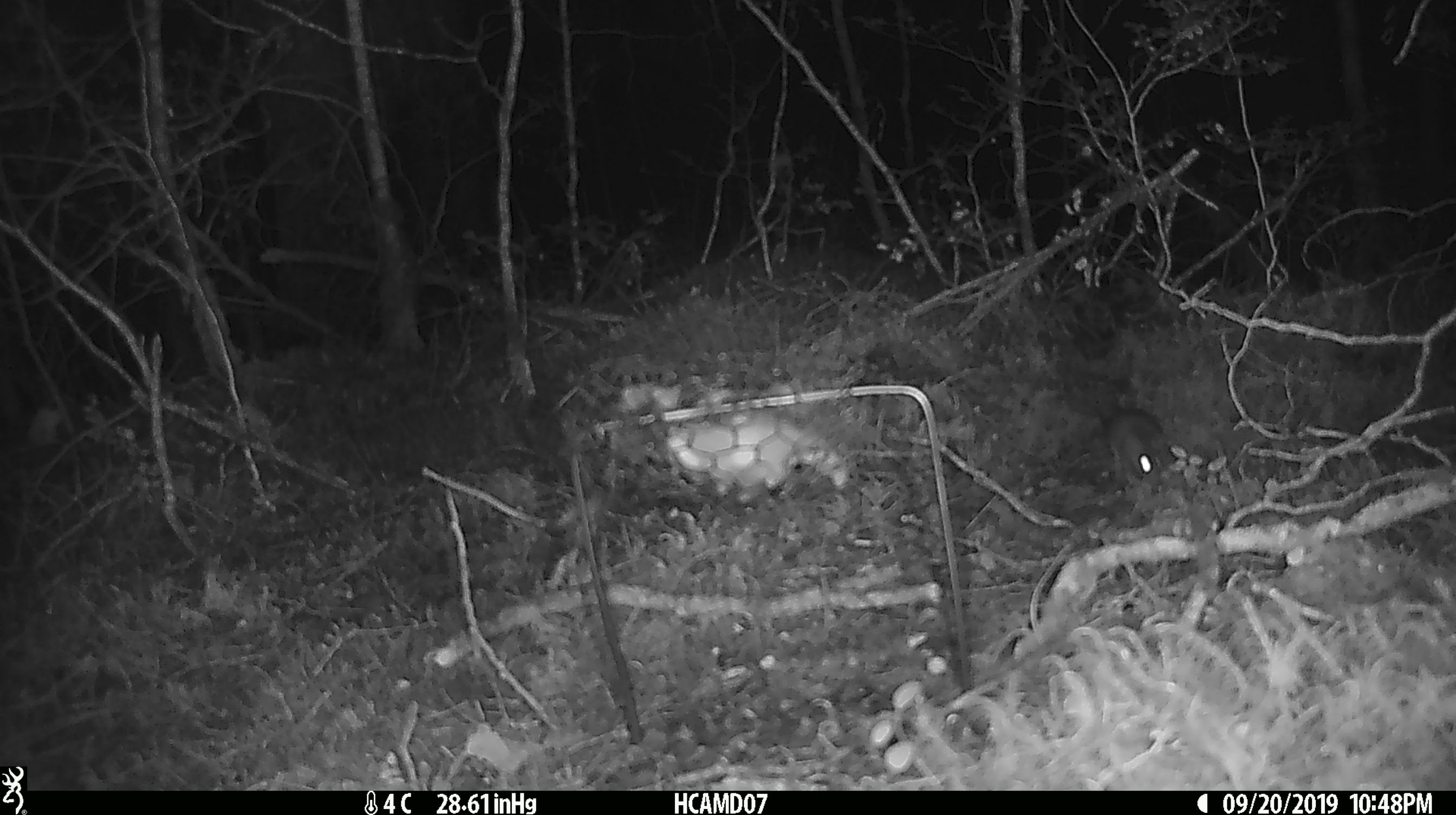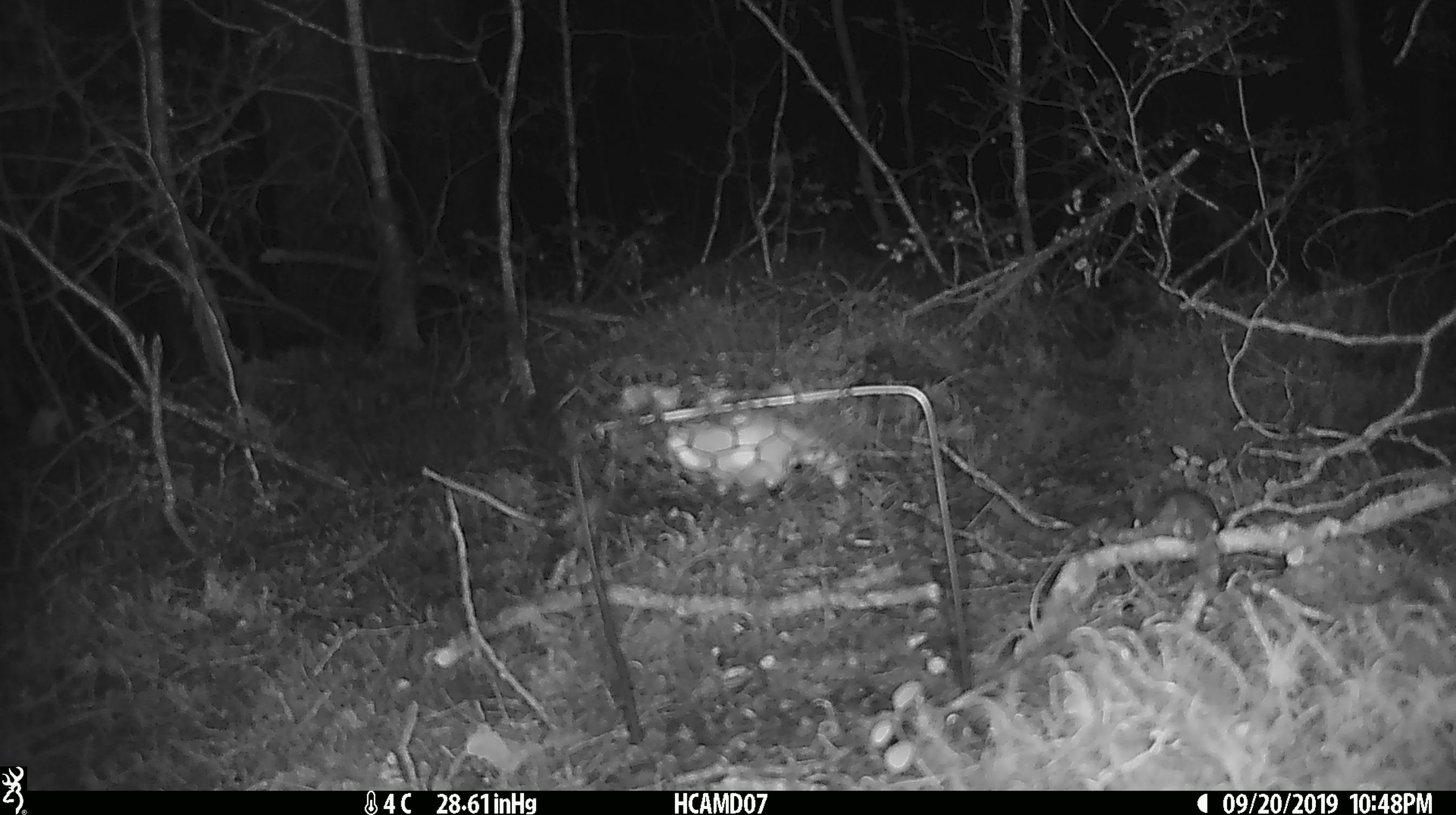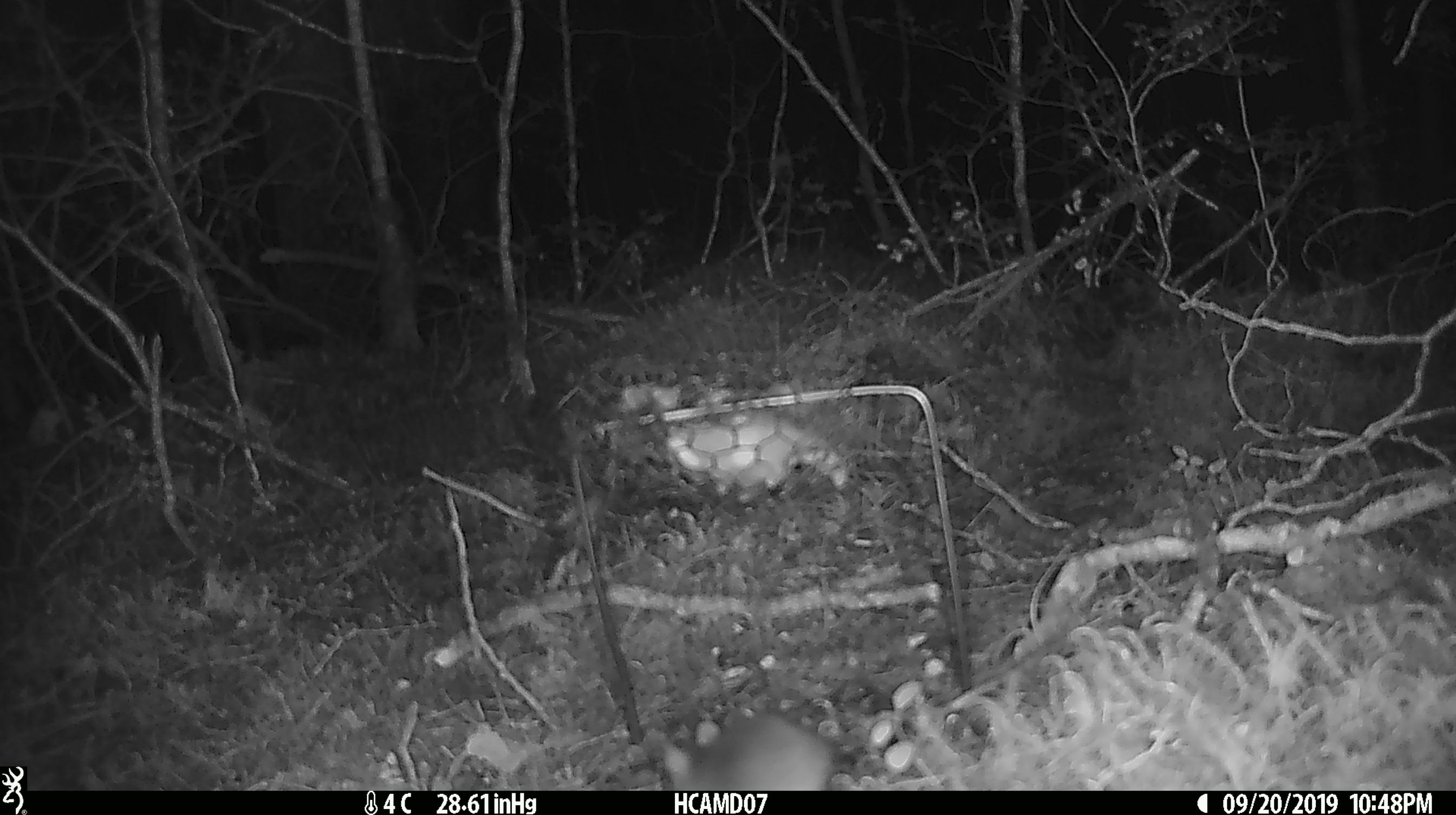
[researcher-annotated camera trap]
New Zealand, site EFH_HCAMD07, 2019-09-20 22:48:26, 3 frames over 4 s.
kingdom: Animalia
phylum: Chordata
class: Mammalia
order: Rodentia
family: Muridae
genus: Mus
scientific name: Mus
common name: mouse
Mouse (Mus).